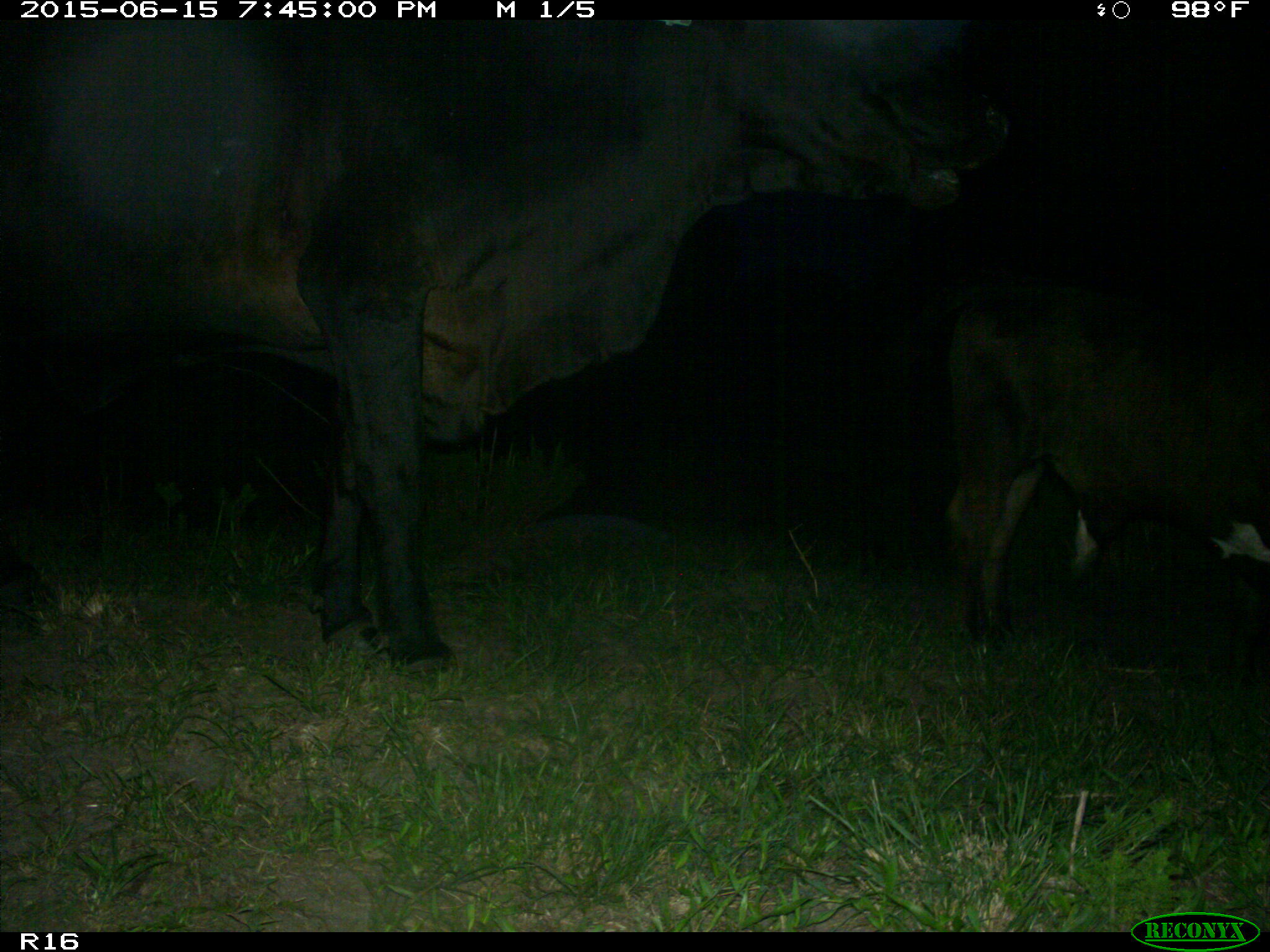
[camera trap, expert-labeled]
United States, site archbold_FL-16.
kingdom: Animalia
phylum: Chordata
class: Mammalia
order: Artiodactyla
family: Bovidae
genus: Bos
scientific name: Bos taurus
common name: domestic cow